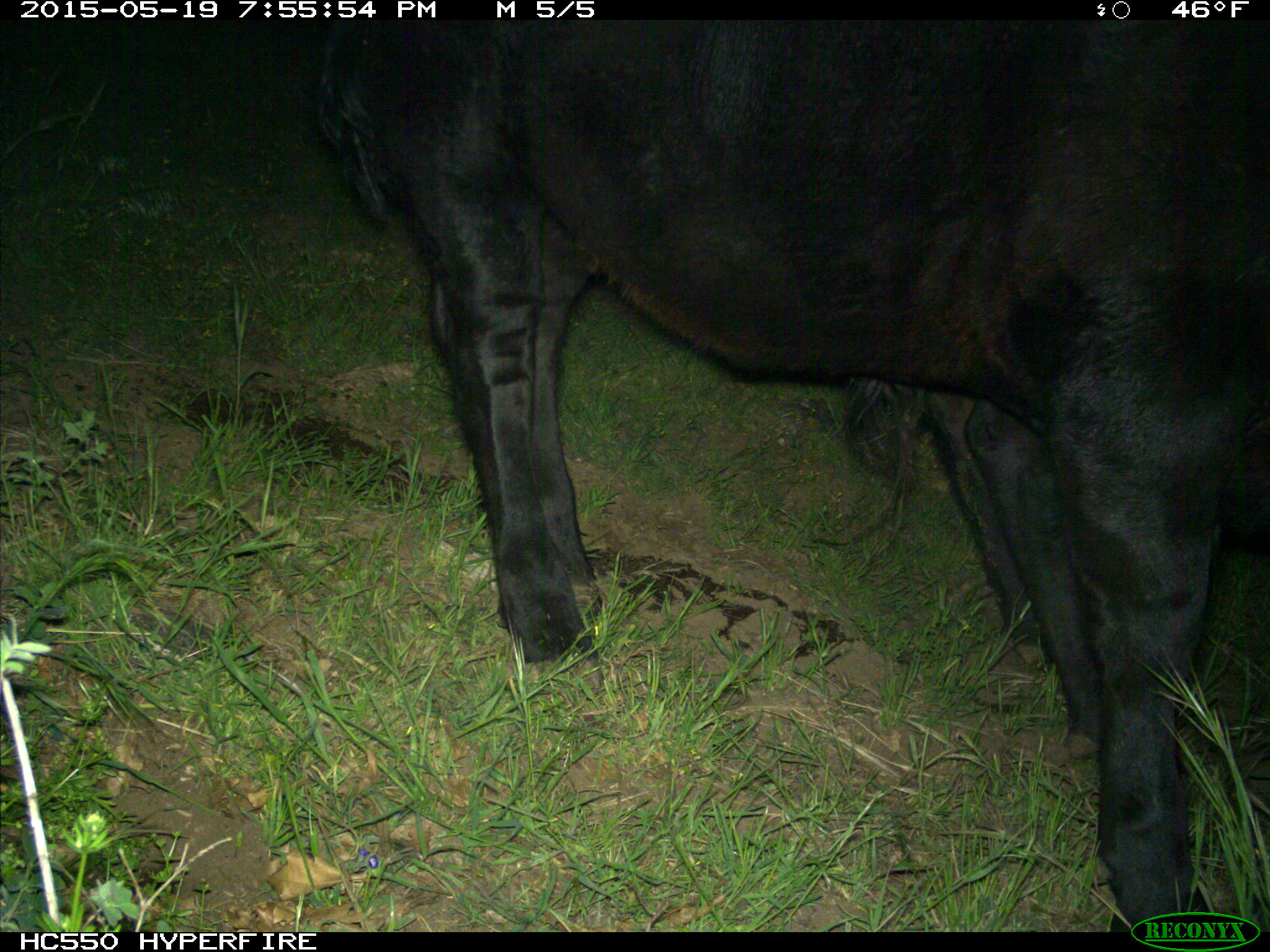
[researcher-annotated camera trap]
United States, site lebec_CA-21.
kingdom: Animalia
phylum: Chordata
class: Mammalia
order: Artiodactyla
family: Bovidae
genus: Bos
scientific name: Bos taurus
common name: domestic cow